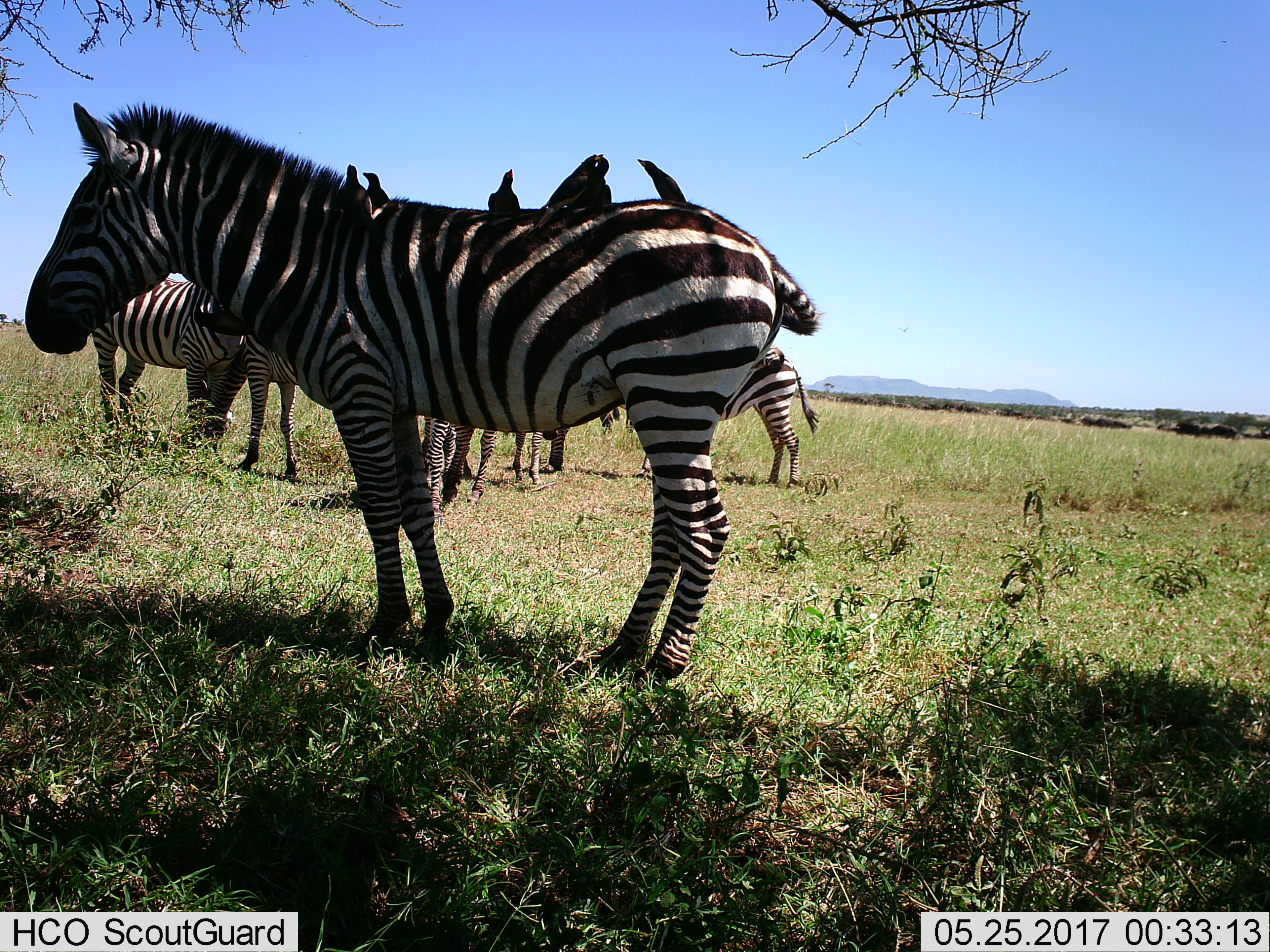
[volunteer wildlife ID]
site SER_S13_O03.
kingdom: Animalia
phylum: Chordata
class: Mammalia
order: Perissodactyla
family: Equidae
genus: Equus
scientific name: Equus quagga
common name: plains zebra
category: zebraplains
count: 6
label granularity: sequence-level